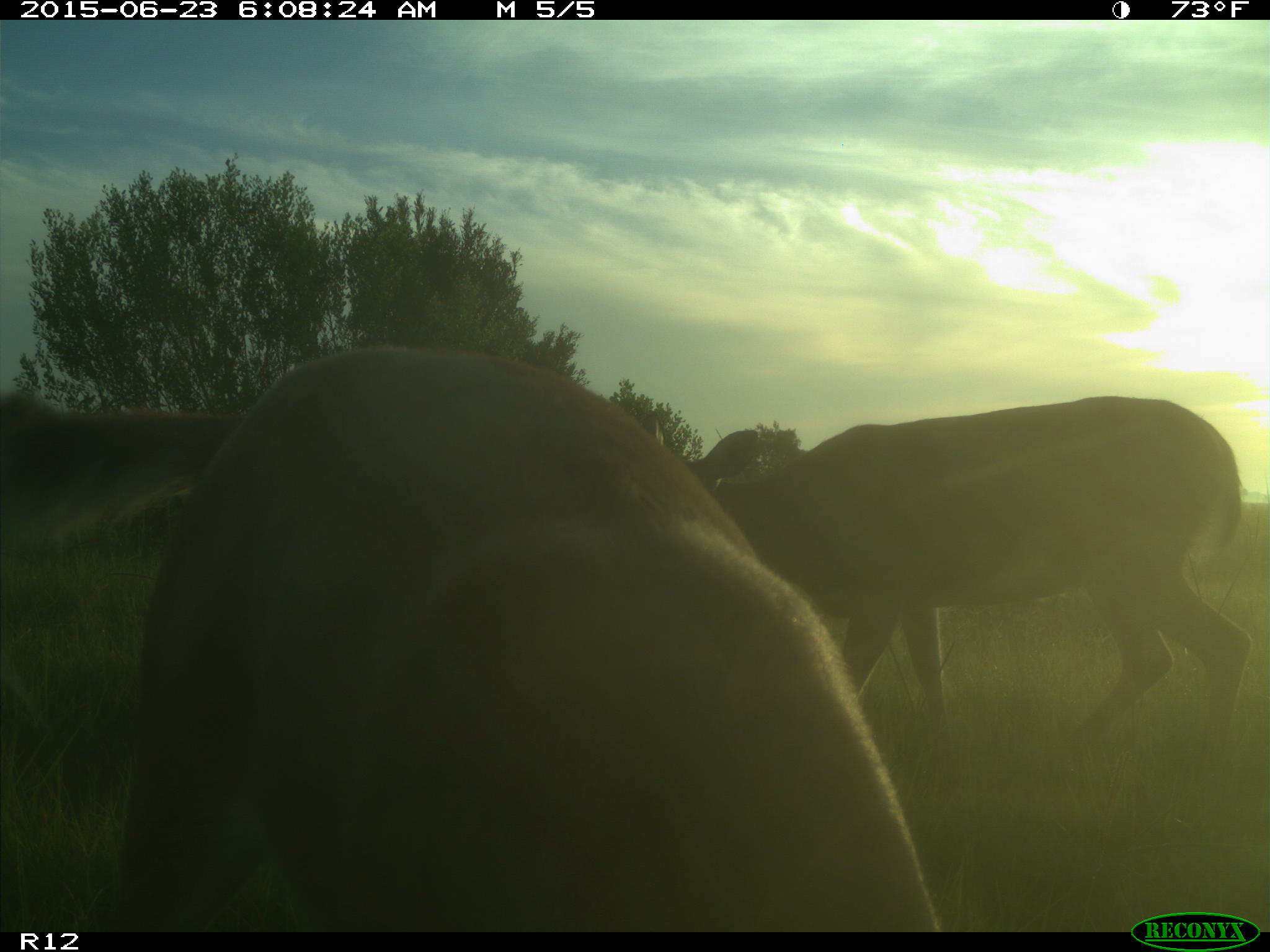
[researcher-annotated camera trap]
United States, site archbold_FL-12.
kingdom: Animalia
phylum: Chordata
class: Mammalia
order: Artiodactyla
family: Cervidae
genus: Odocoileus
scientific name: Odocoileus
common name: deer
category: unidentified deer